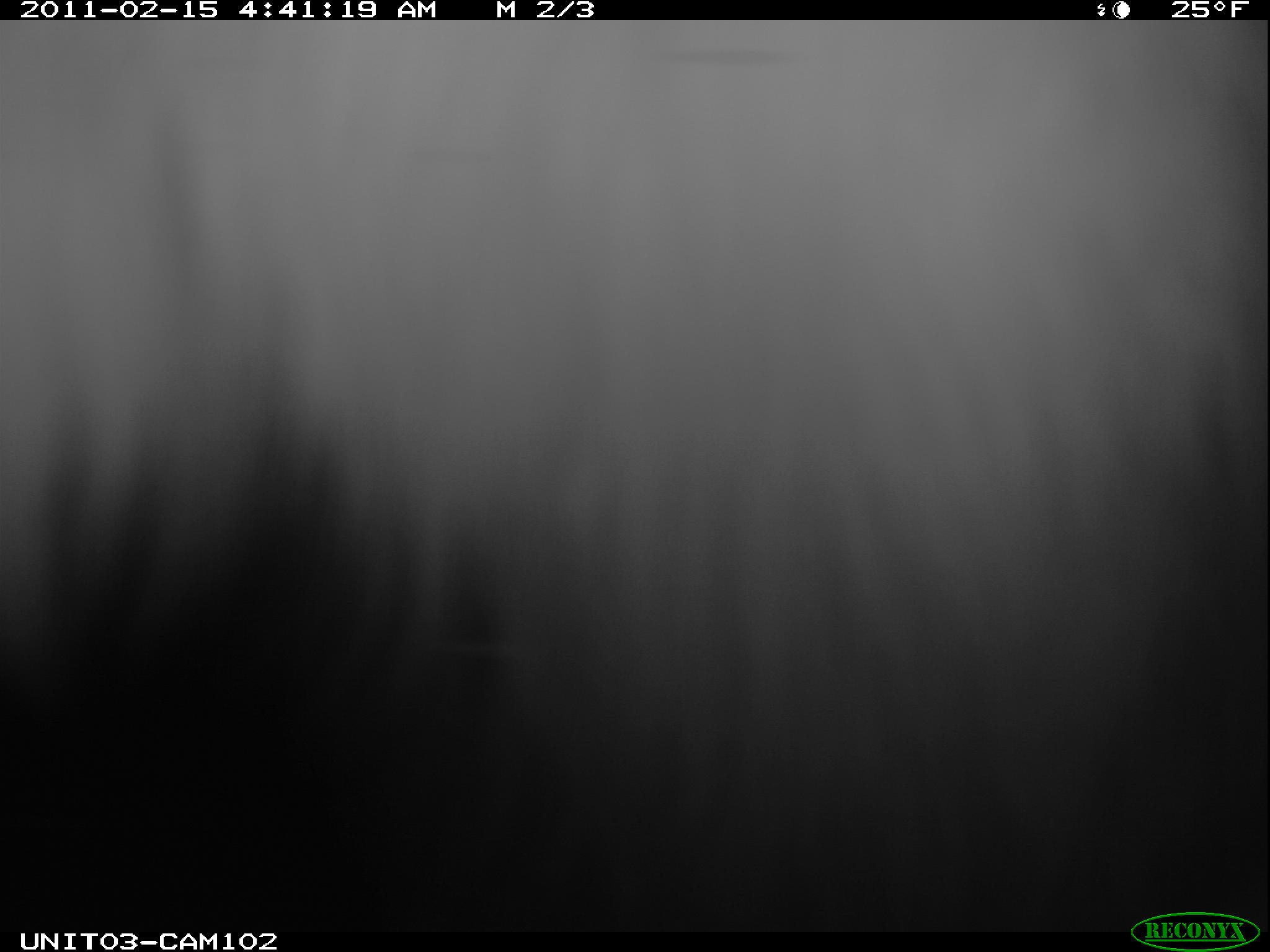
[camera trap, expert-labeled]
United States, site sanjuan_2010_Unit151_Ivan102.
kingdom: Animalia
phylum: Chordata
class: Mammalia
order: Lagomorpha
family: Leporidae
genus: Lepus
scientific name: Lepus americanus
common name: snowshoe hare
Lepus americanus (snowshoe hare).